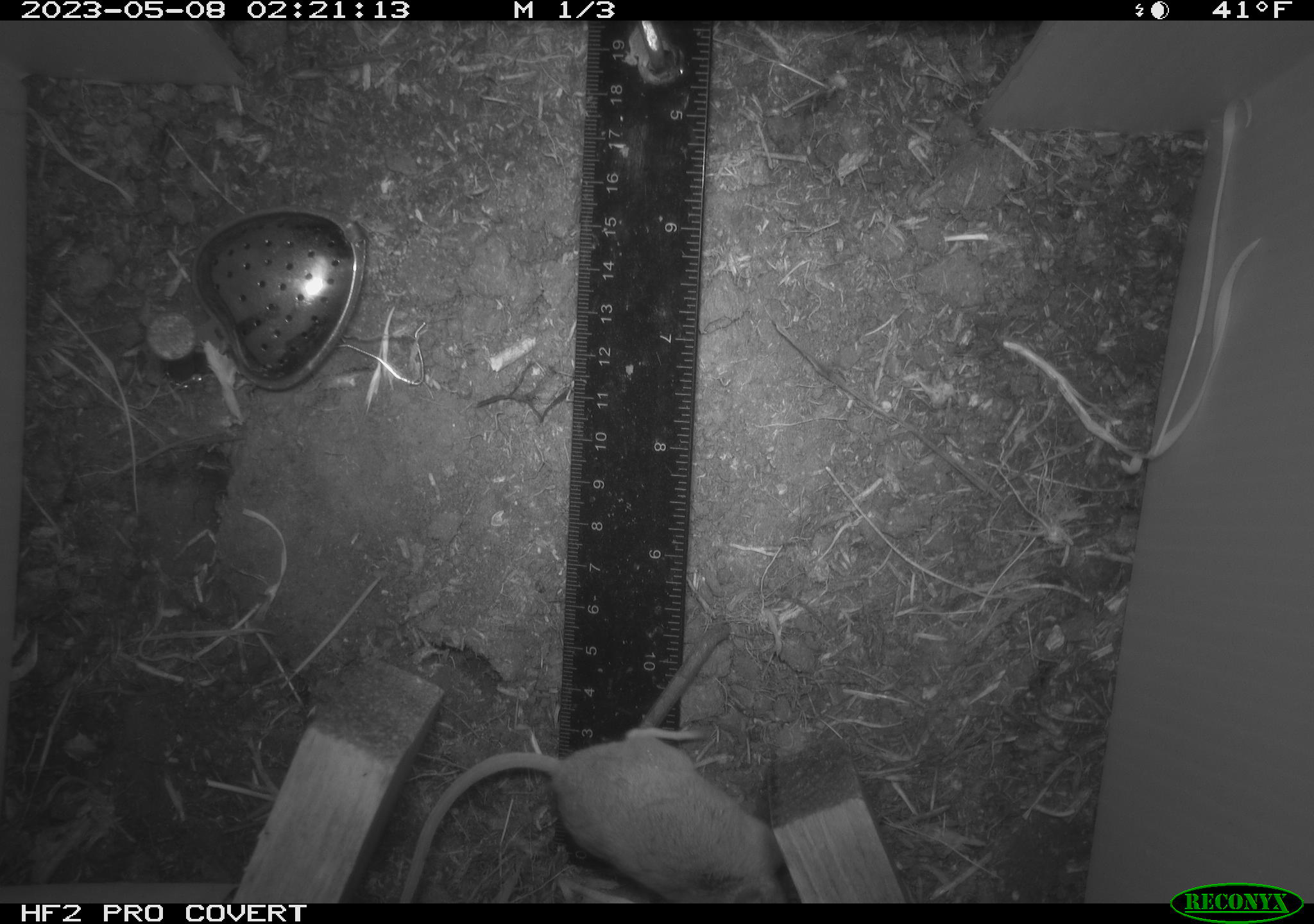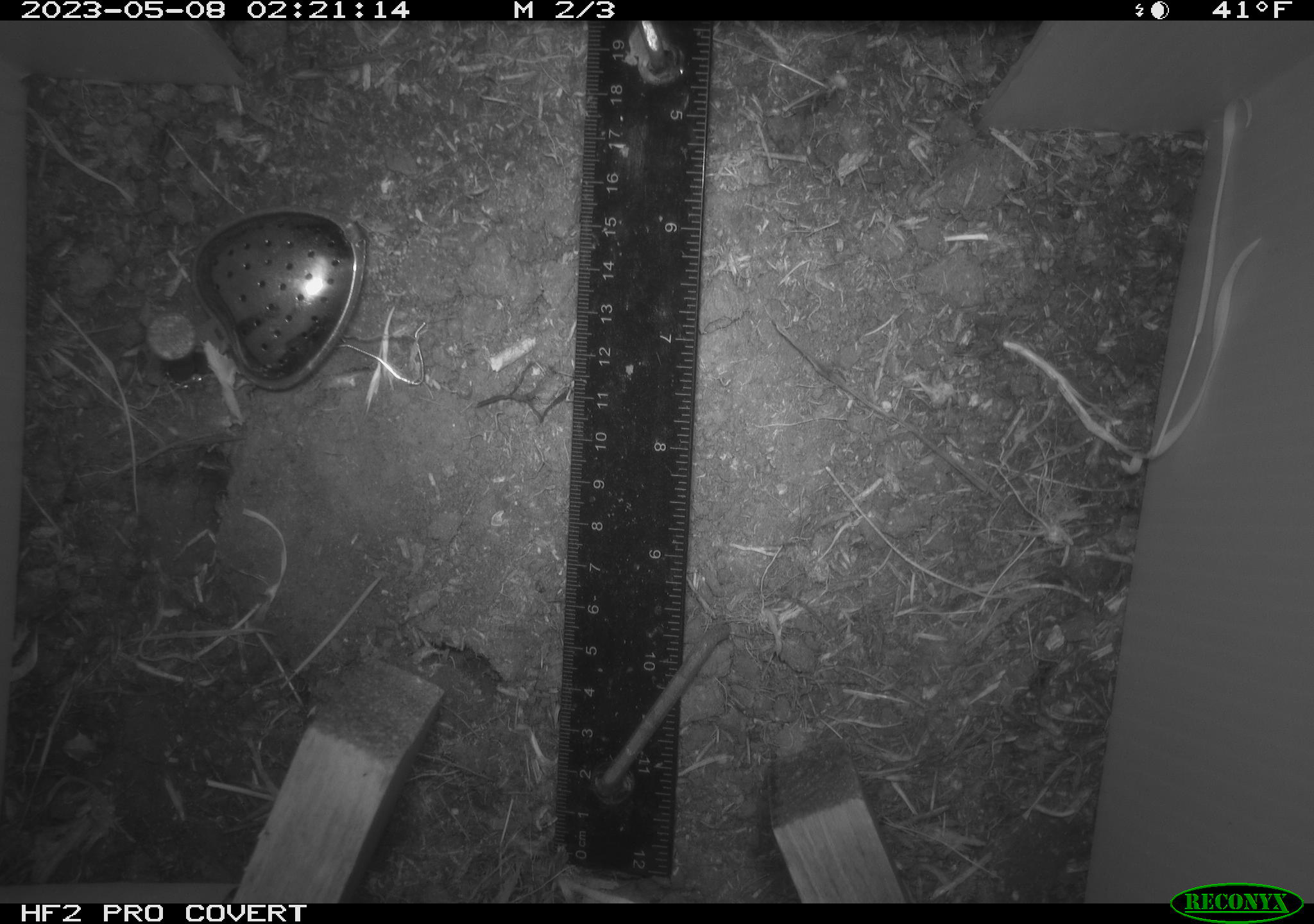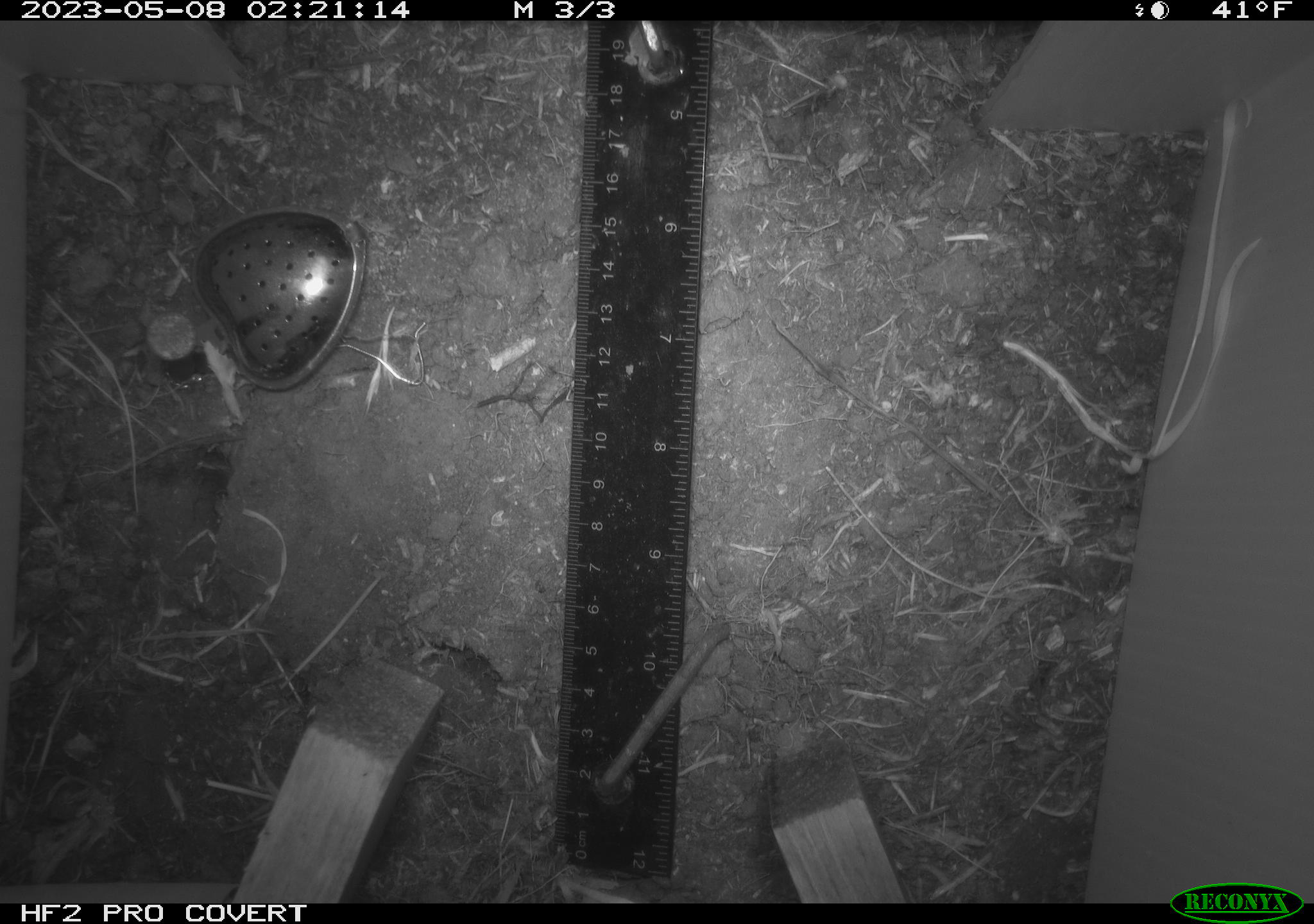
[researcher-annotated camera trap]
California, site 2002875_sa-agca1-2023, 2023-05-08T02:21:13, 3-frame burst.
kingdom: Animalia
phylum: Chordata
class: Mammalia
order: Rodentia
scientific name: Rodentia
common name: mouse species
Mouse species (Rodentia).